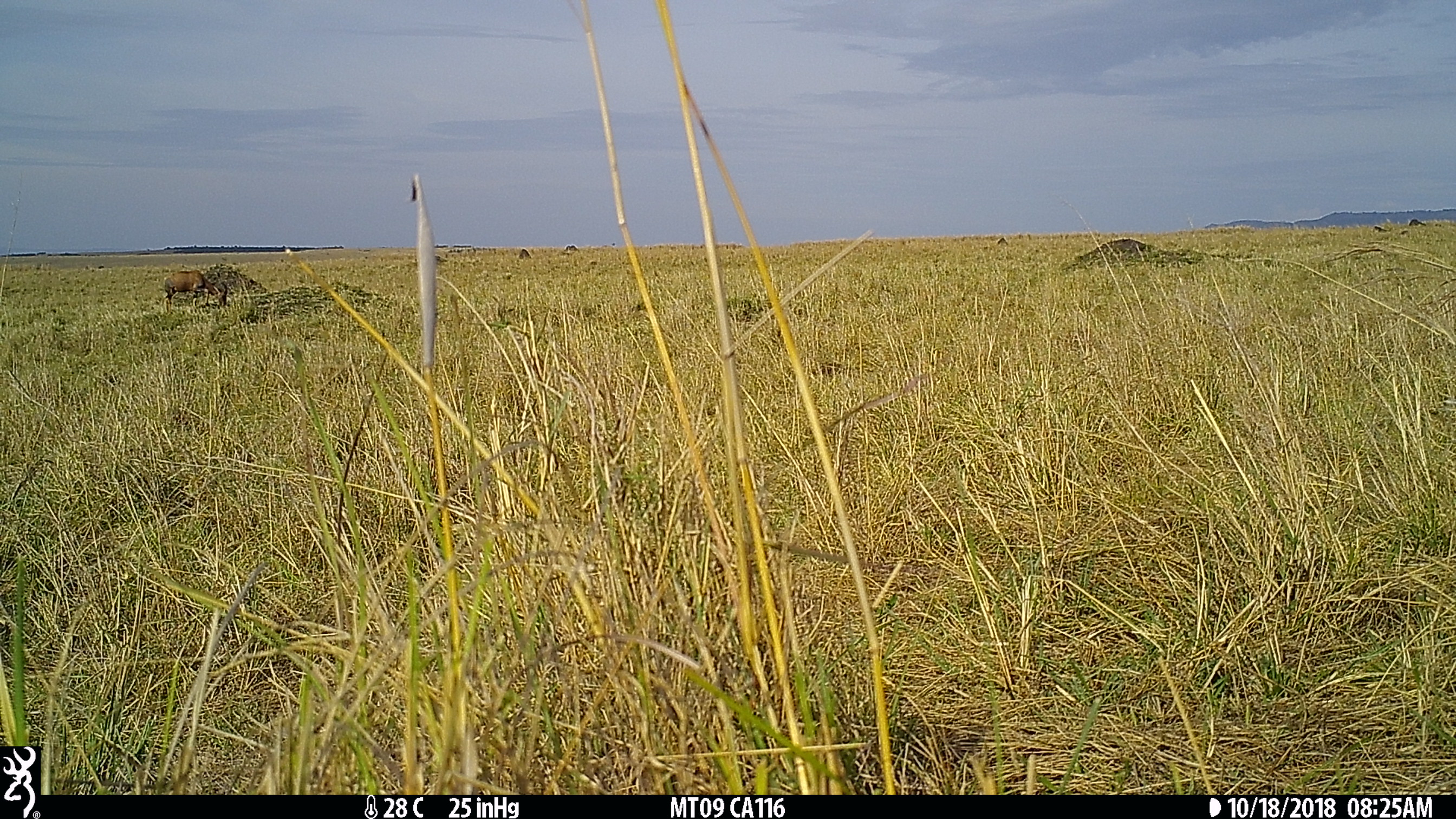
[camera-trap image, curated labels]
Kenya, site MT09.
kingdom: Animalia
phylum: Chordata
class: Mammalia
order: Artiodactyla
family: Bovidae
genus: Damaliscus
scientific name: Damaliscus lunatus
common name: topi